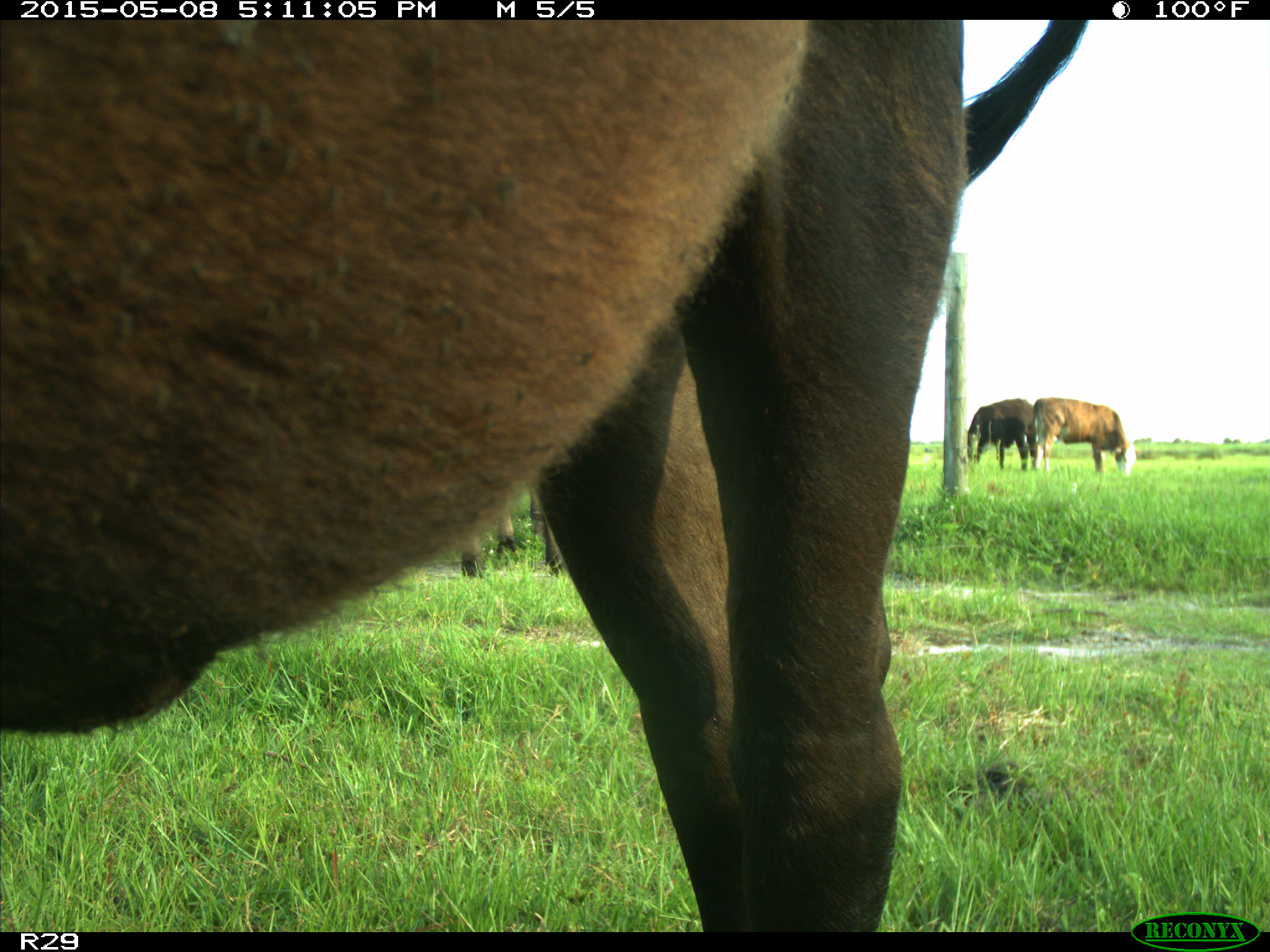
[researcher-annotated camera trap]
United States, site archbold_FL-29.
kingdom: Animalia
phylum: Chordata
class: Mammalia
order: Artiodactyla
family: Bovidae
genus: Bos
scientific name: Bos taurus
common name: domestic cow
Bos taurus (domestic cow).